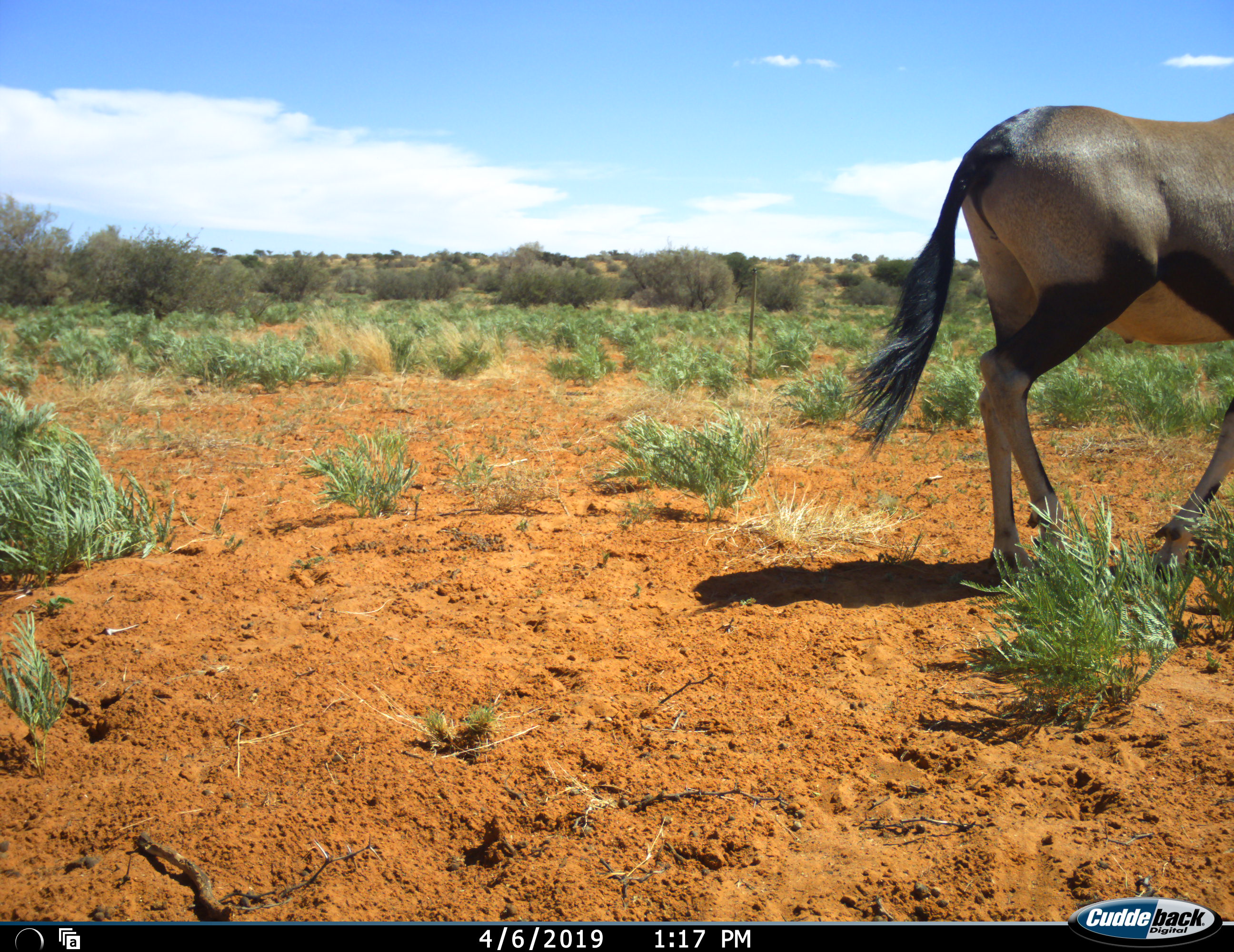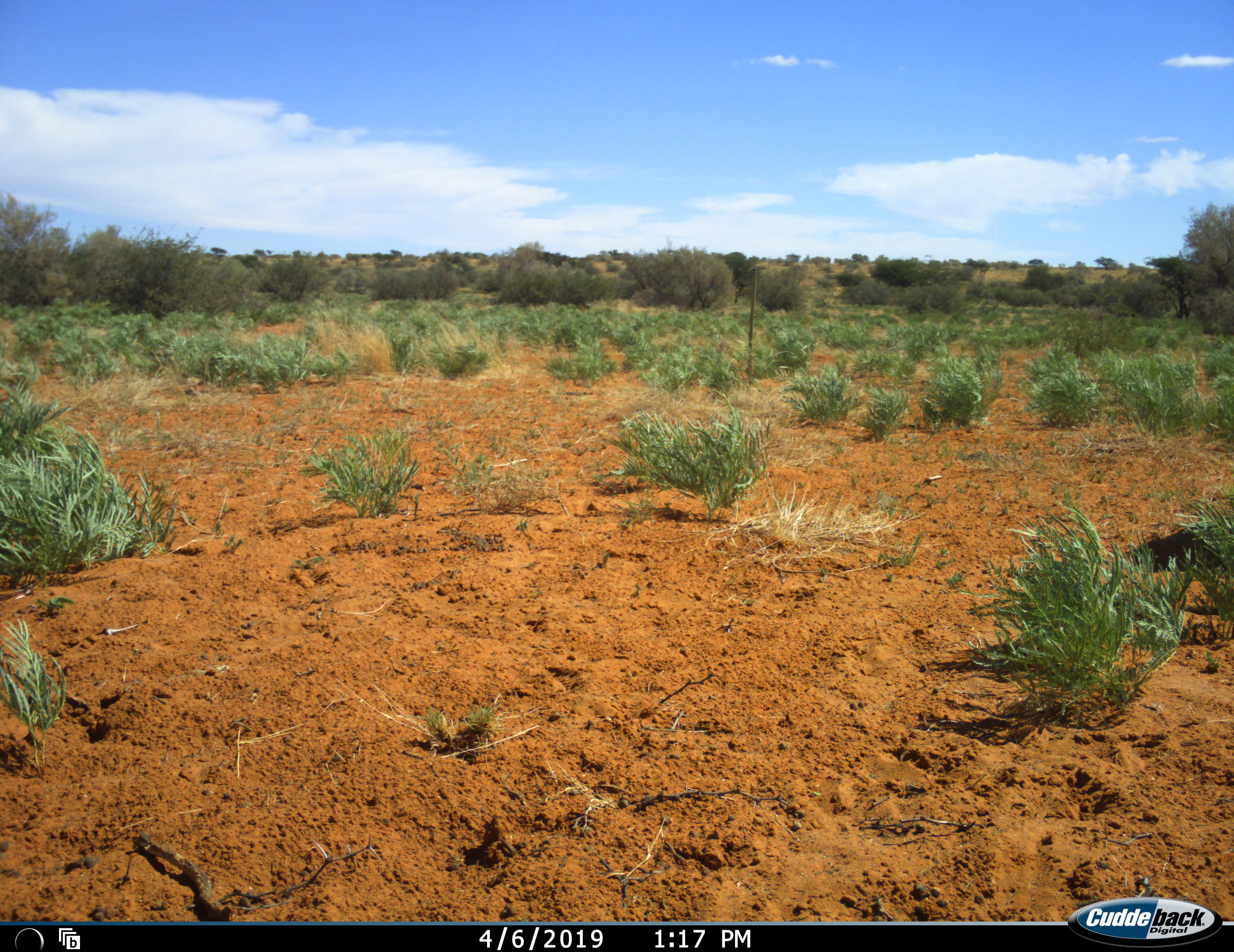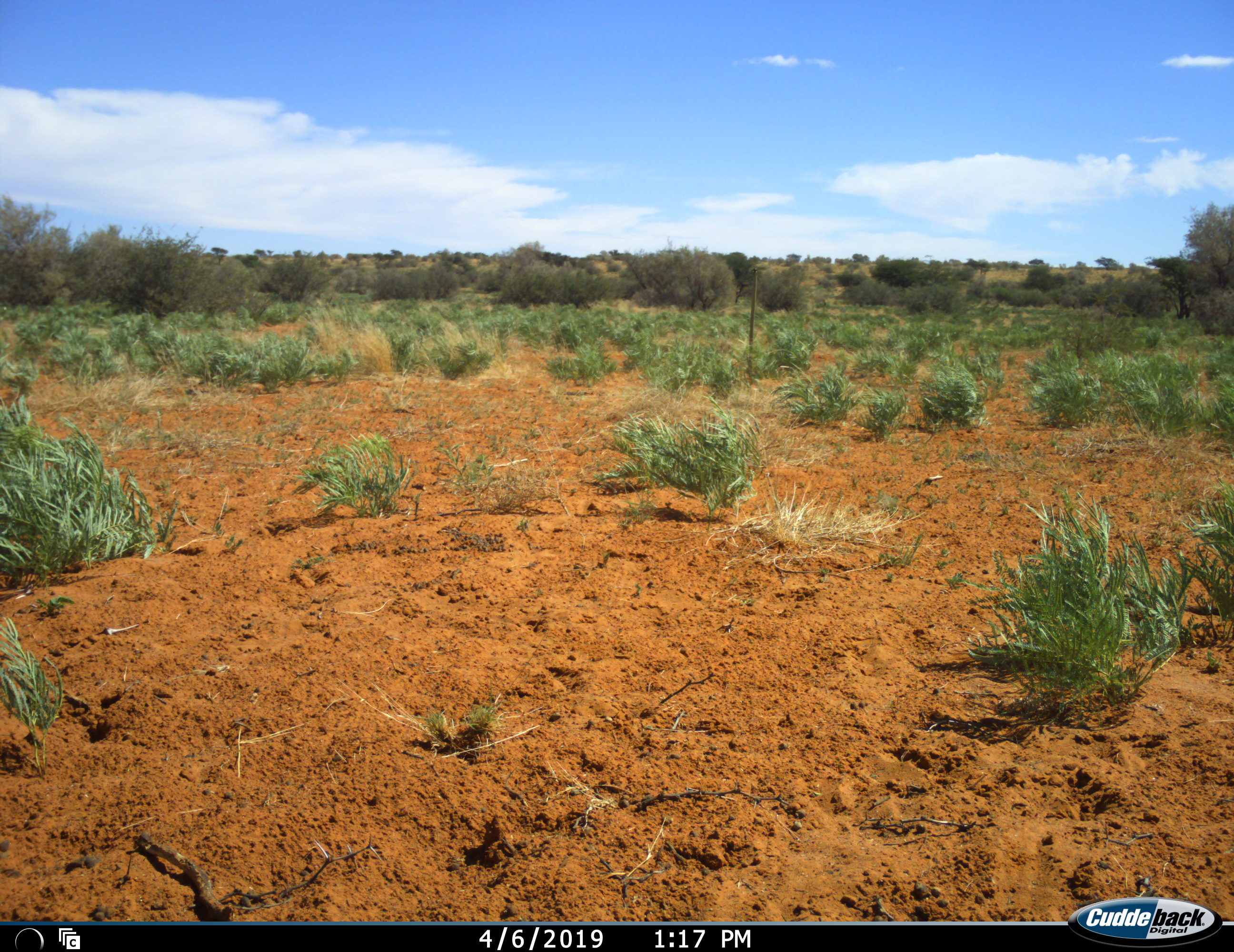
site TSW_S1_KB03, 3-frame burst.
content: unidentified animal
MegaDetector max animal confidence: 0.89